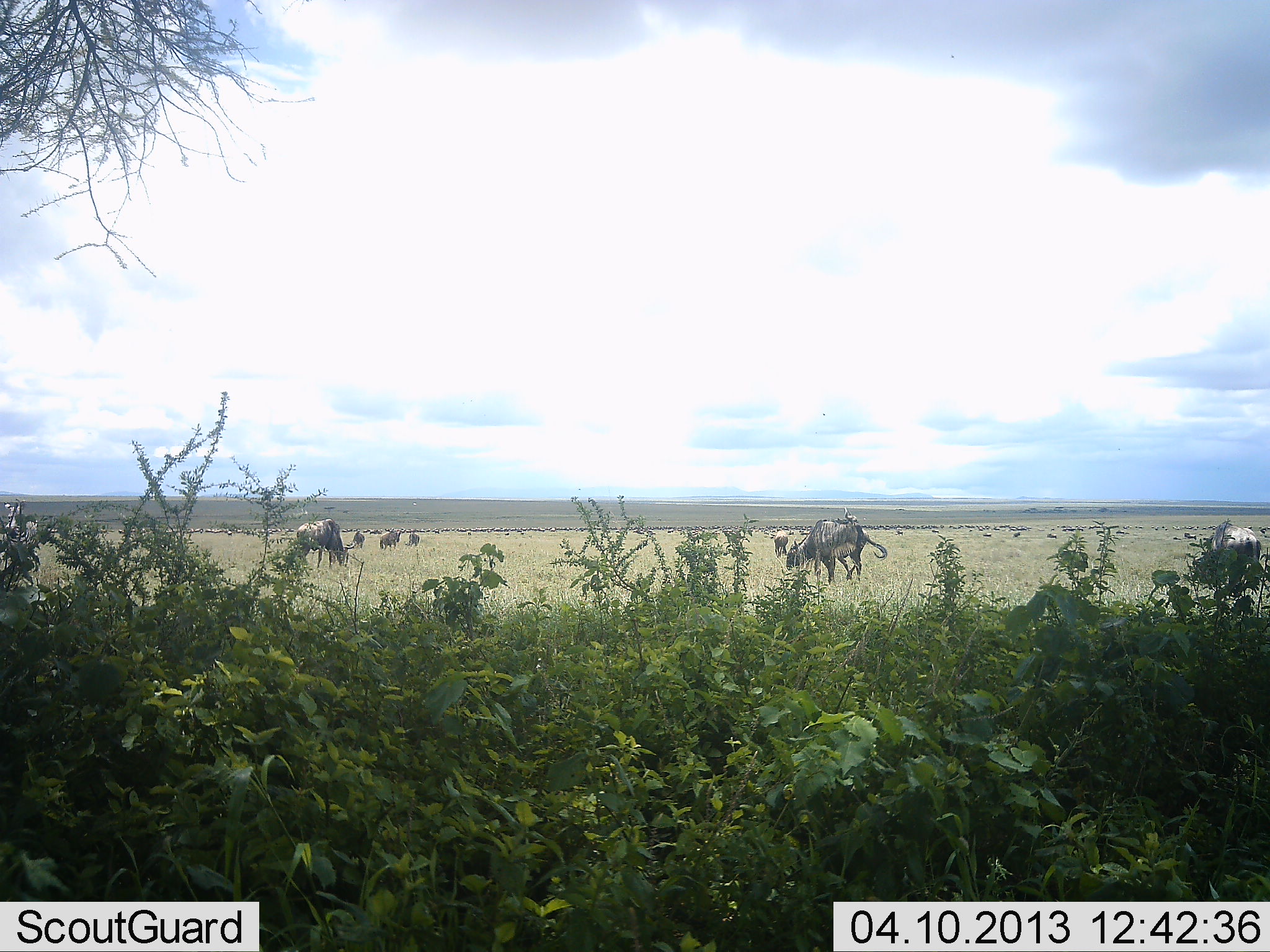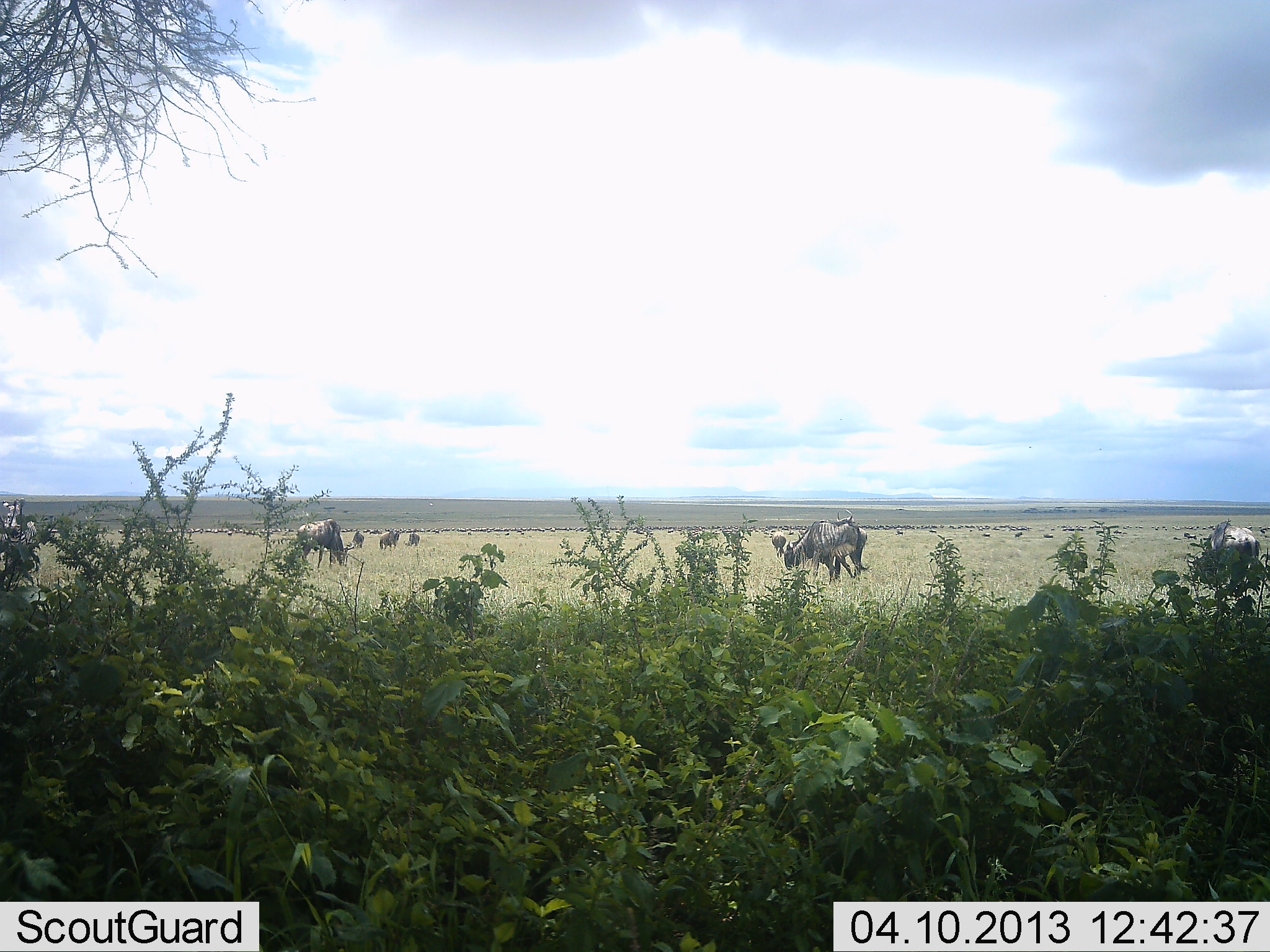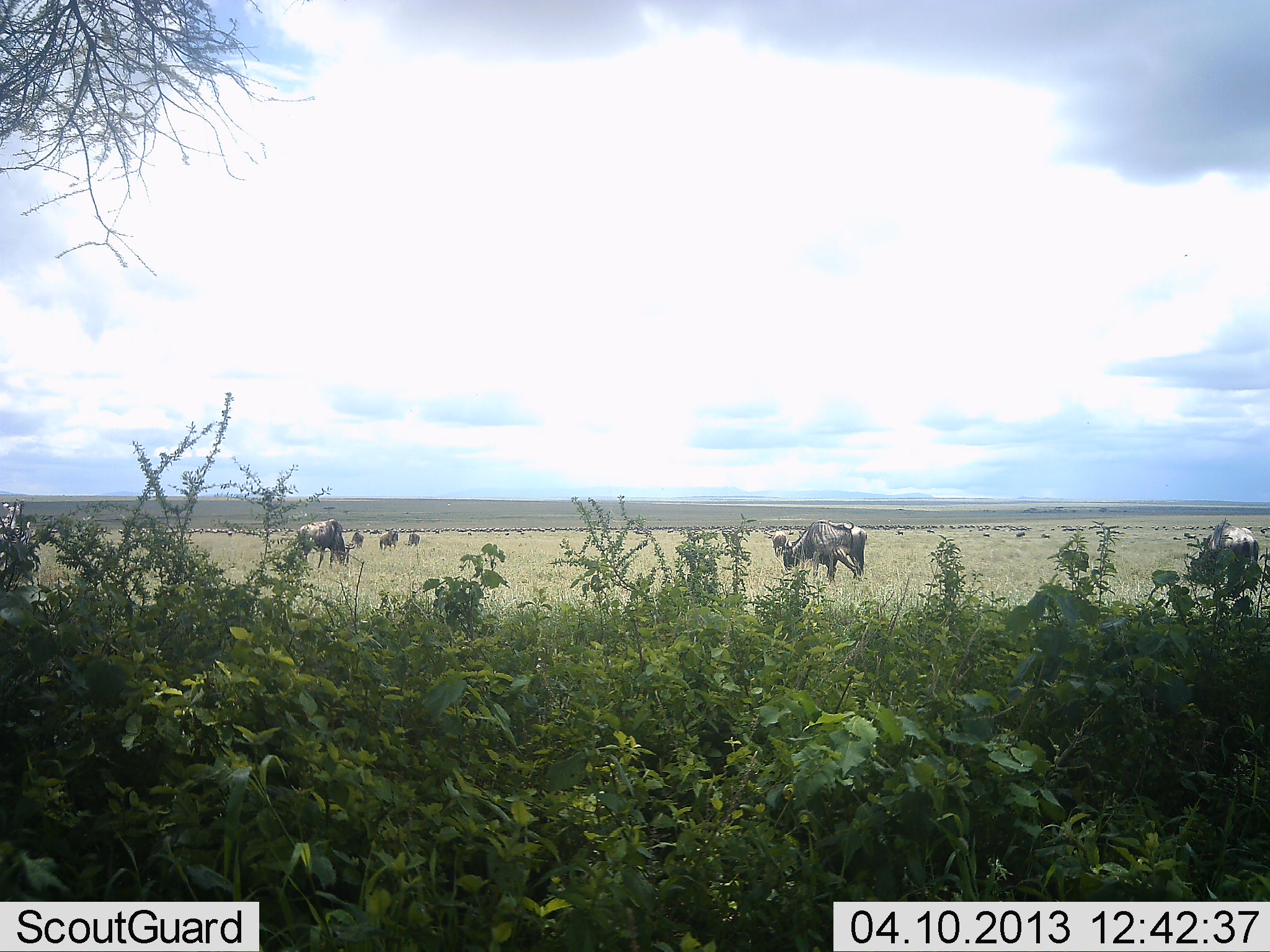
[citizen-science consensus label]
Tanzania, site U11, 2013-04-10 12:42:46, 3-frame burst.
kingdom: Animalia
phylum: Chordata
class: Mammalia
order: Artiodactyla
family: Bovidae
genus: Connochaetes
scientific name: Connochaetes taurinus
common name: blue wildebeest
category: wildebeest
Wildebeest (blue wildebeest) (Connochaetes taurinus), count 11-50. Behavior (volunteer vote fractions): standing 59%, resting 9%, moving 27%, interacting 0%. Young present (vote fraction): 0%. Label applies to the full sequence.